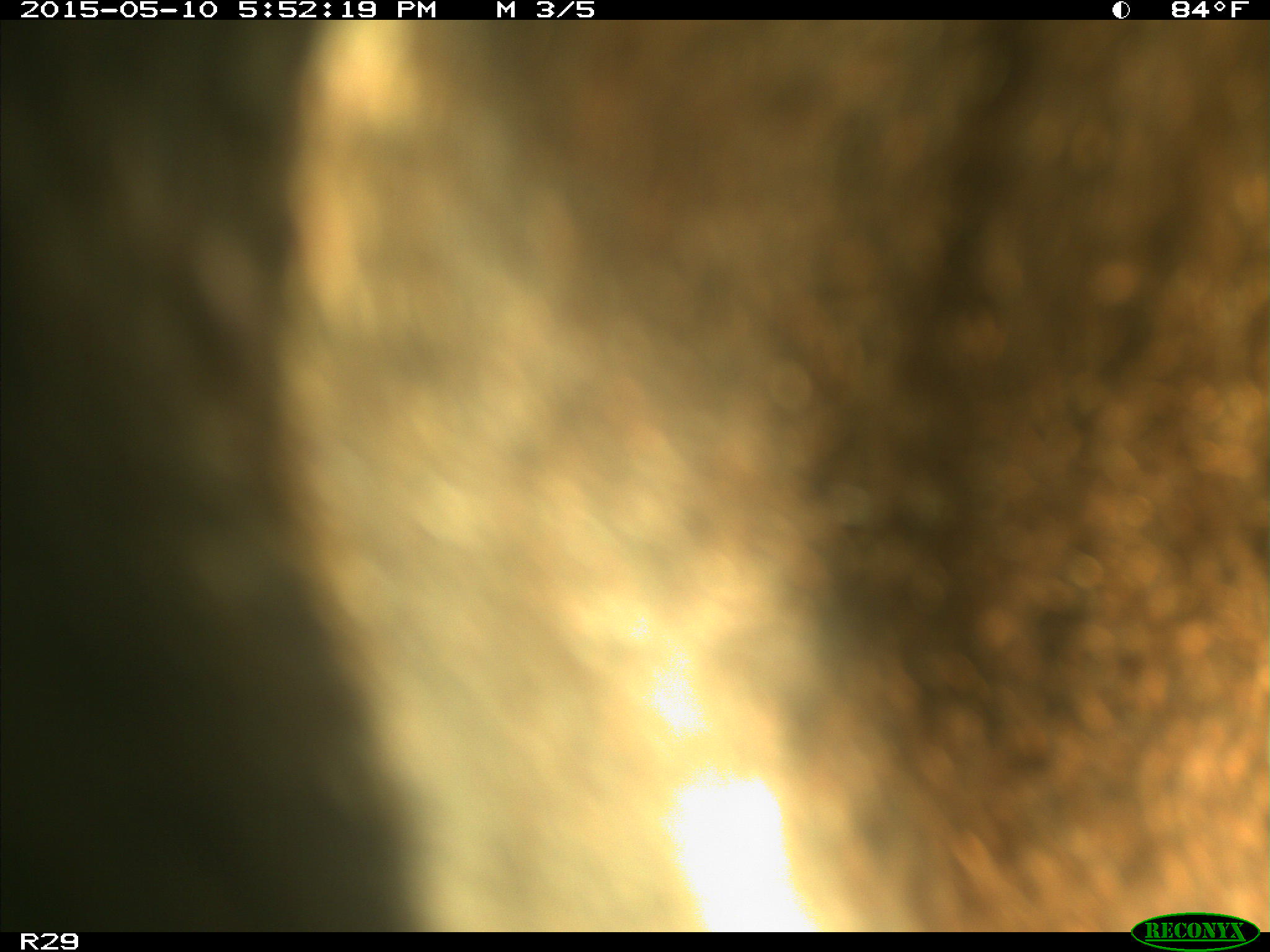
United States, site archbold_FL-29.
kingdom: Animalia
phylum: Chordata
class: Mammalia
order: Artiodactyla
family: Bovidae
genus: Bos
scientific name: Bos taurus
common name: domestic cow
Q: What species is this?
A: Bos taurus (domestic cow).